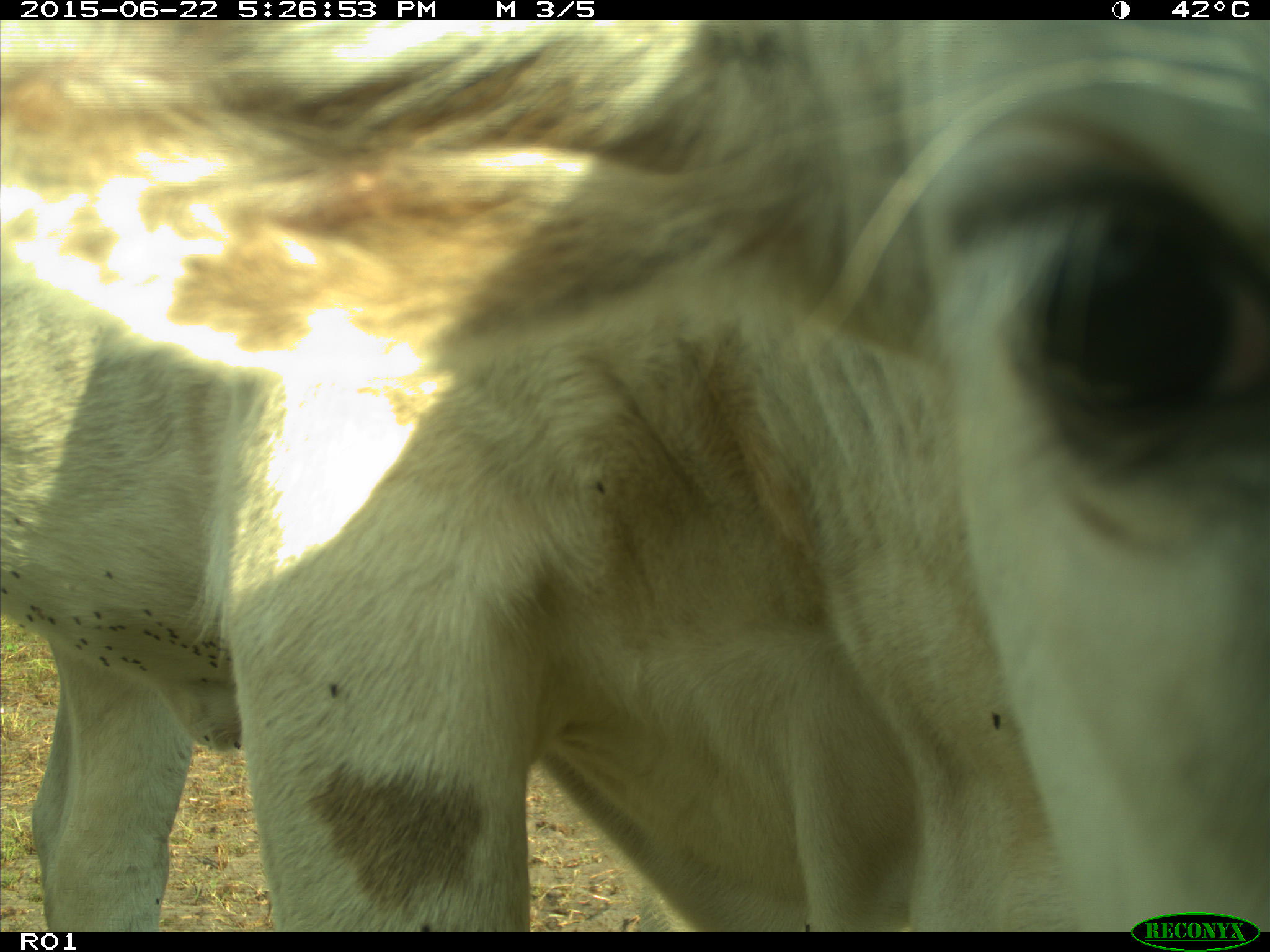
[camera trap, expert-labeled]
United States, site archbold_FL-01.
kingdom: Animalia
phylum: Chordata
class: Mammalia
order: Artiodactyla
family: Bovidae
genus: Bos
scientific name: Bos taurus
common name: domestic cow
Bos taurus (domestic cow).